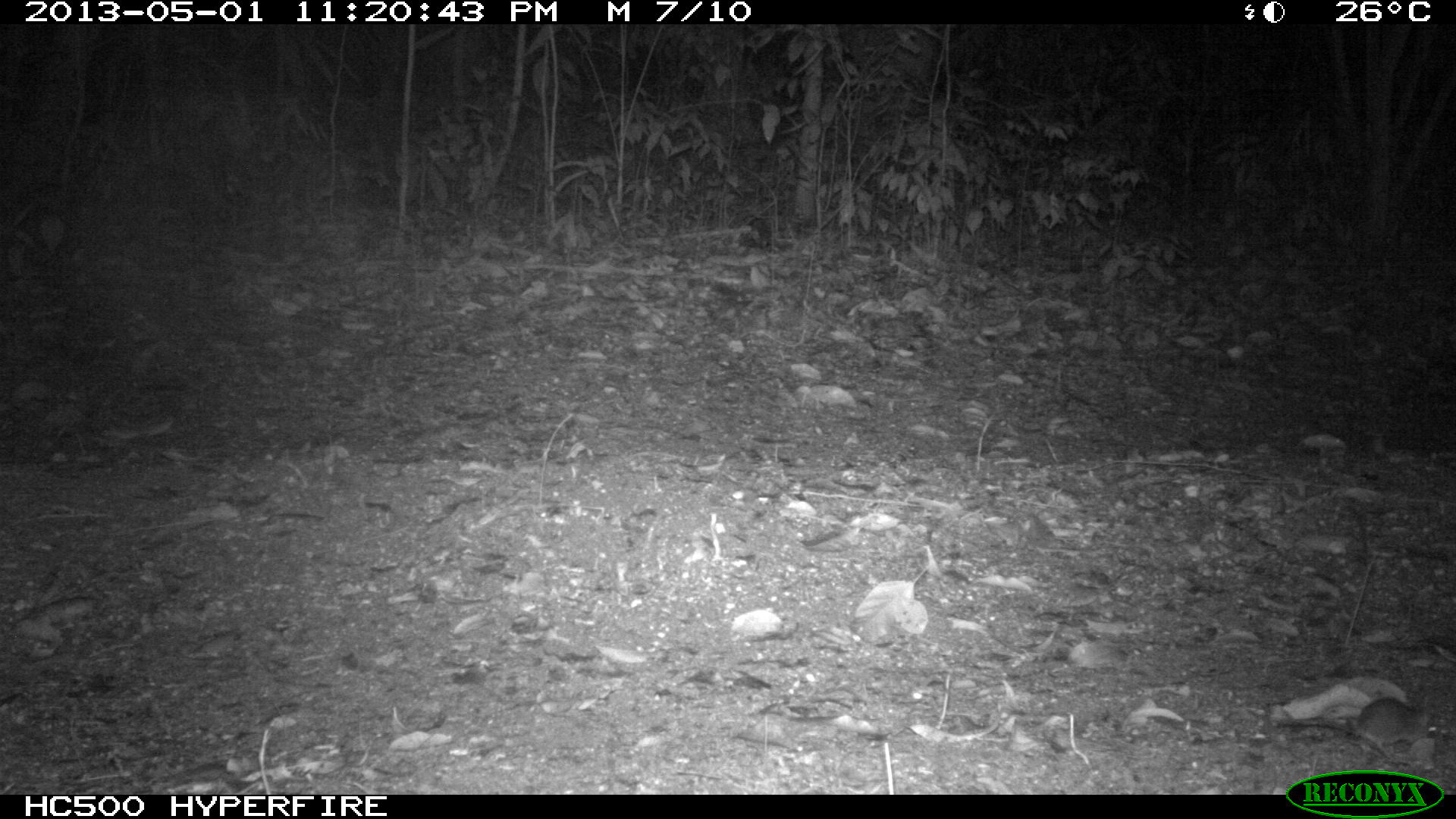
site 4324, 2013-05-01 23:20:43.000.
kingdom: Animalia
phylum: Chordata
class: Mammalia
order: Rodentia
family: Cricetidae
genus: Peromyscus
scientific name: Peromyscus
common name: deermice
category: peromyscus sp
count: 1